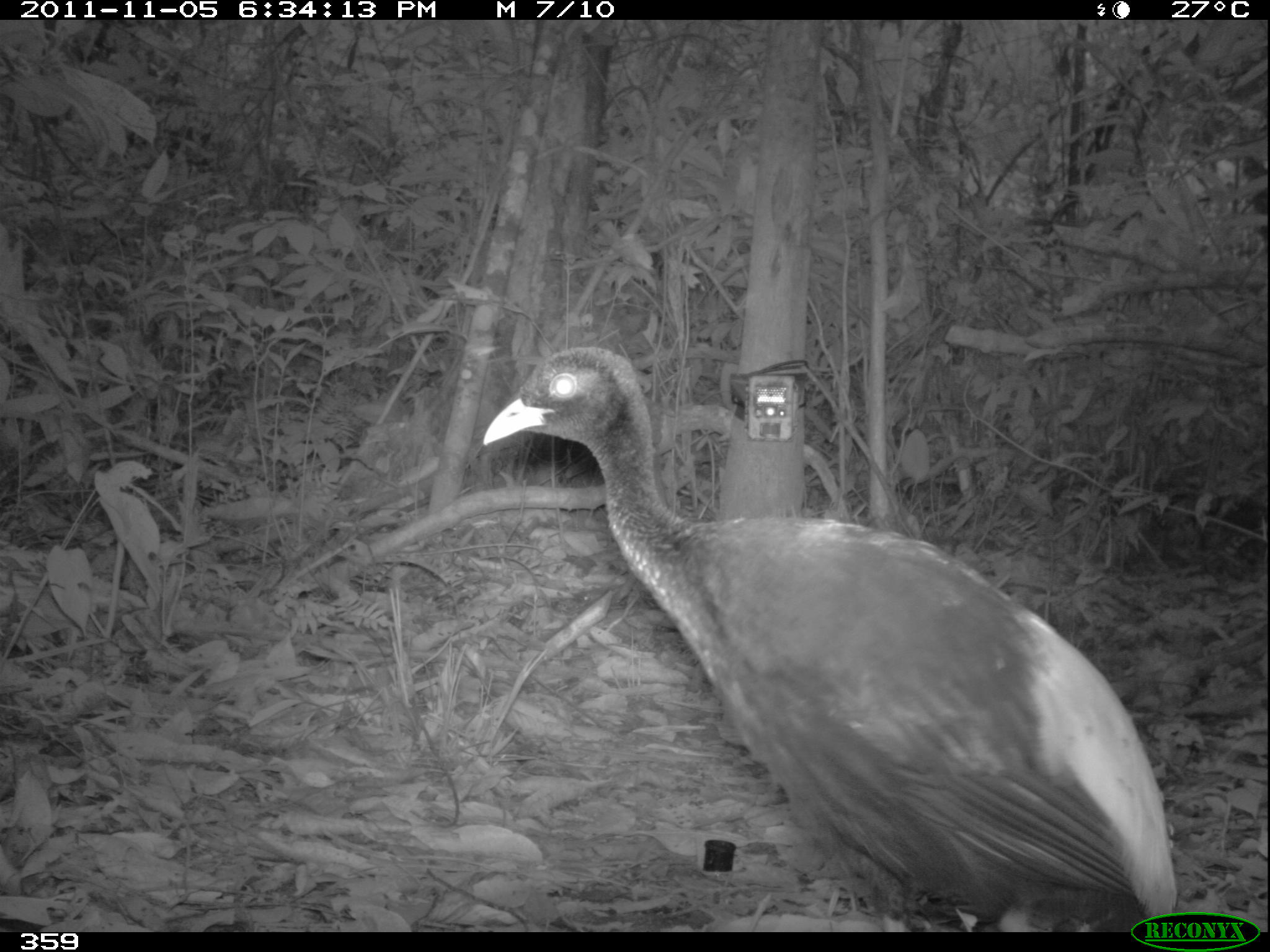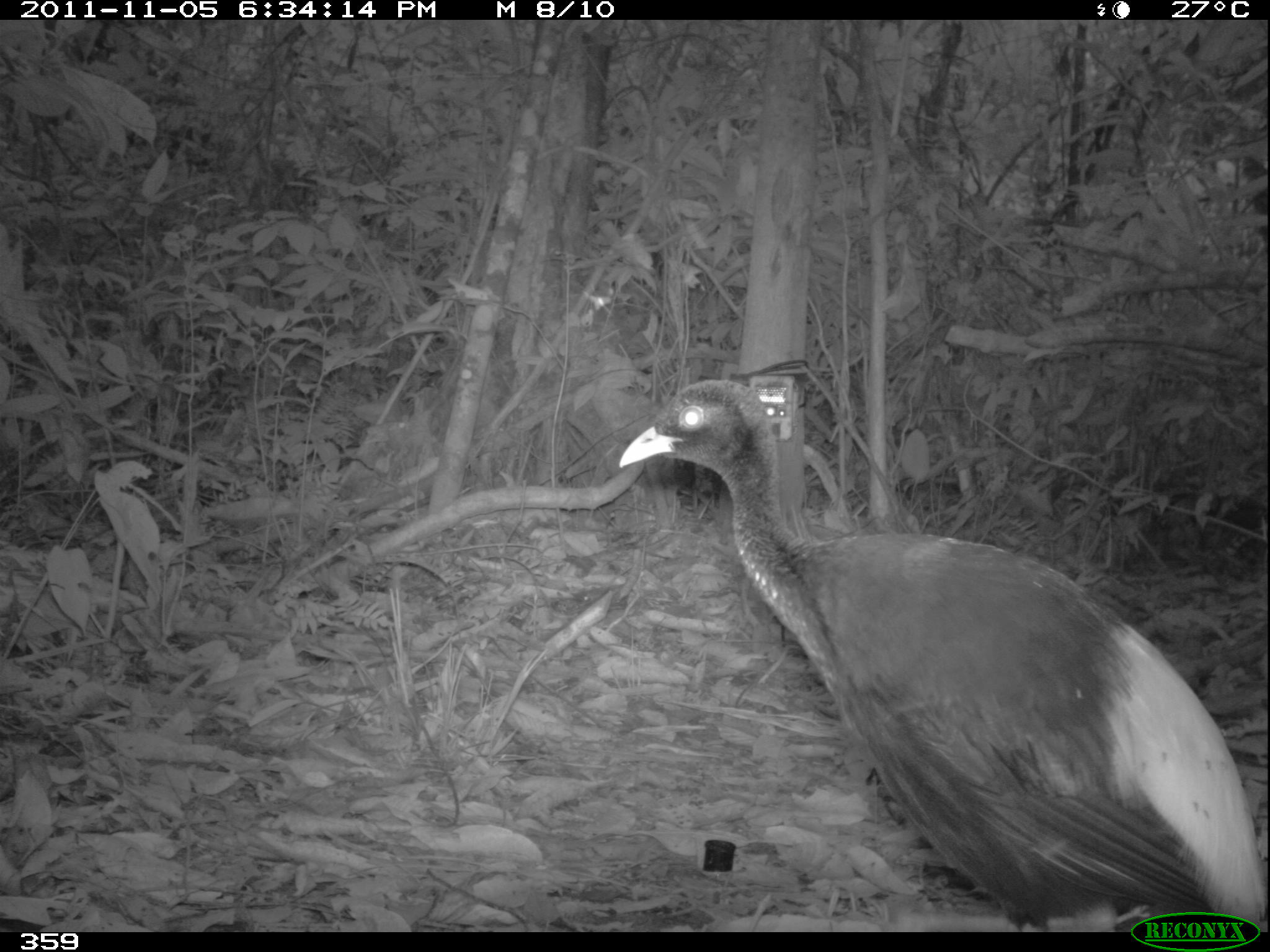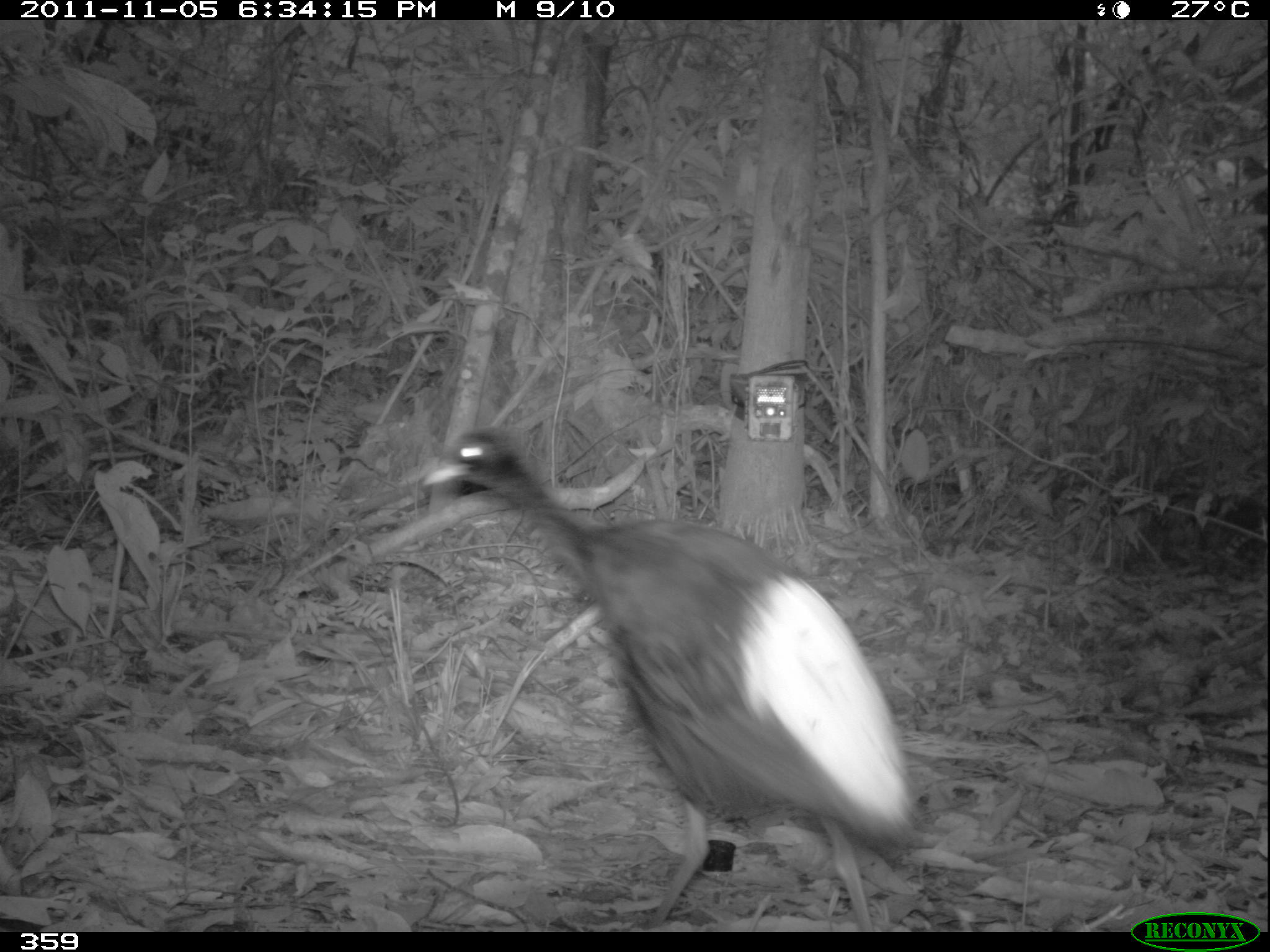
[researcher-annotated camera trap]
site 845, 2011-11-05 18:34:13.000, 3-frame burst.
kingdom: Animalia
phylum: Chordata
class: Aves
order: Gruiformes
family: Psophiidae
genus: Psophia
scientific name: Psophia leucoptera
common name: pale-winged trumpeter